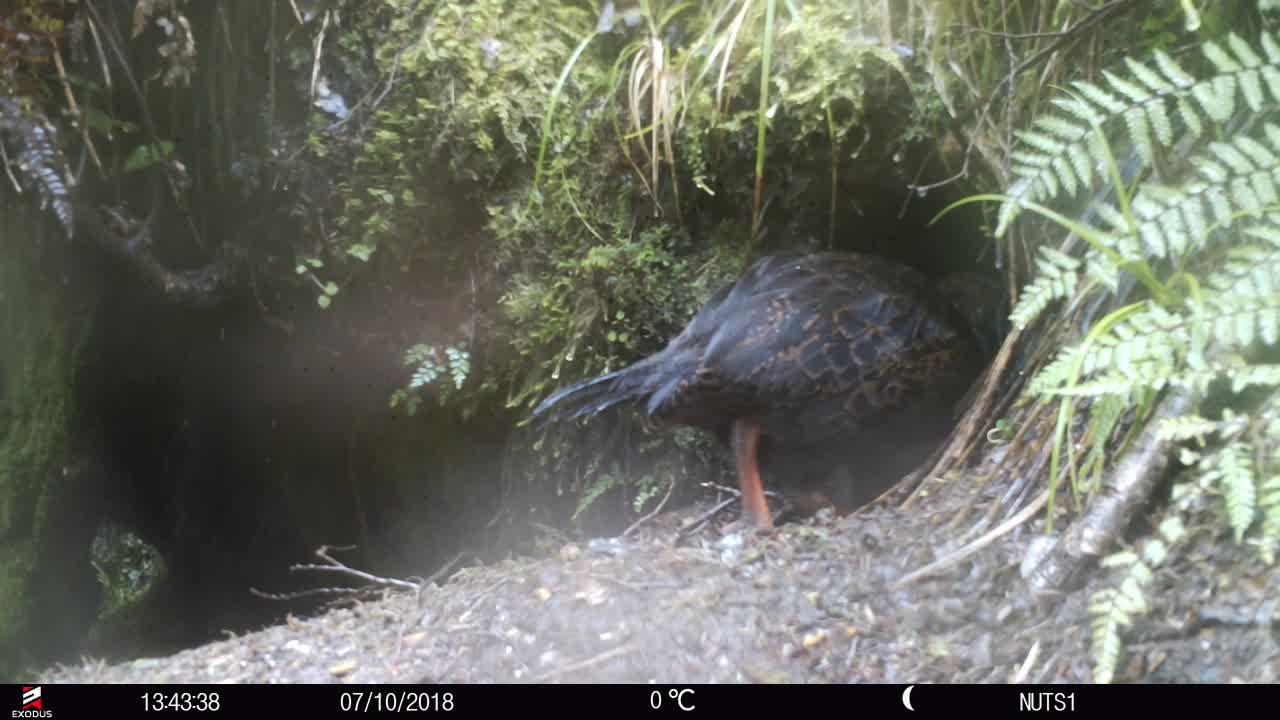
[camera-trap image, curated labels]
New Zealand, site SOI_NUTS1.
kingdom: Animalia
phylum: Chordata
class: Aves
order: Gruiformes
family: Rallidae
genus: Gallirallus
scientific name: Gallirallus australis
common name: weka